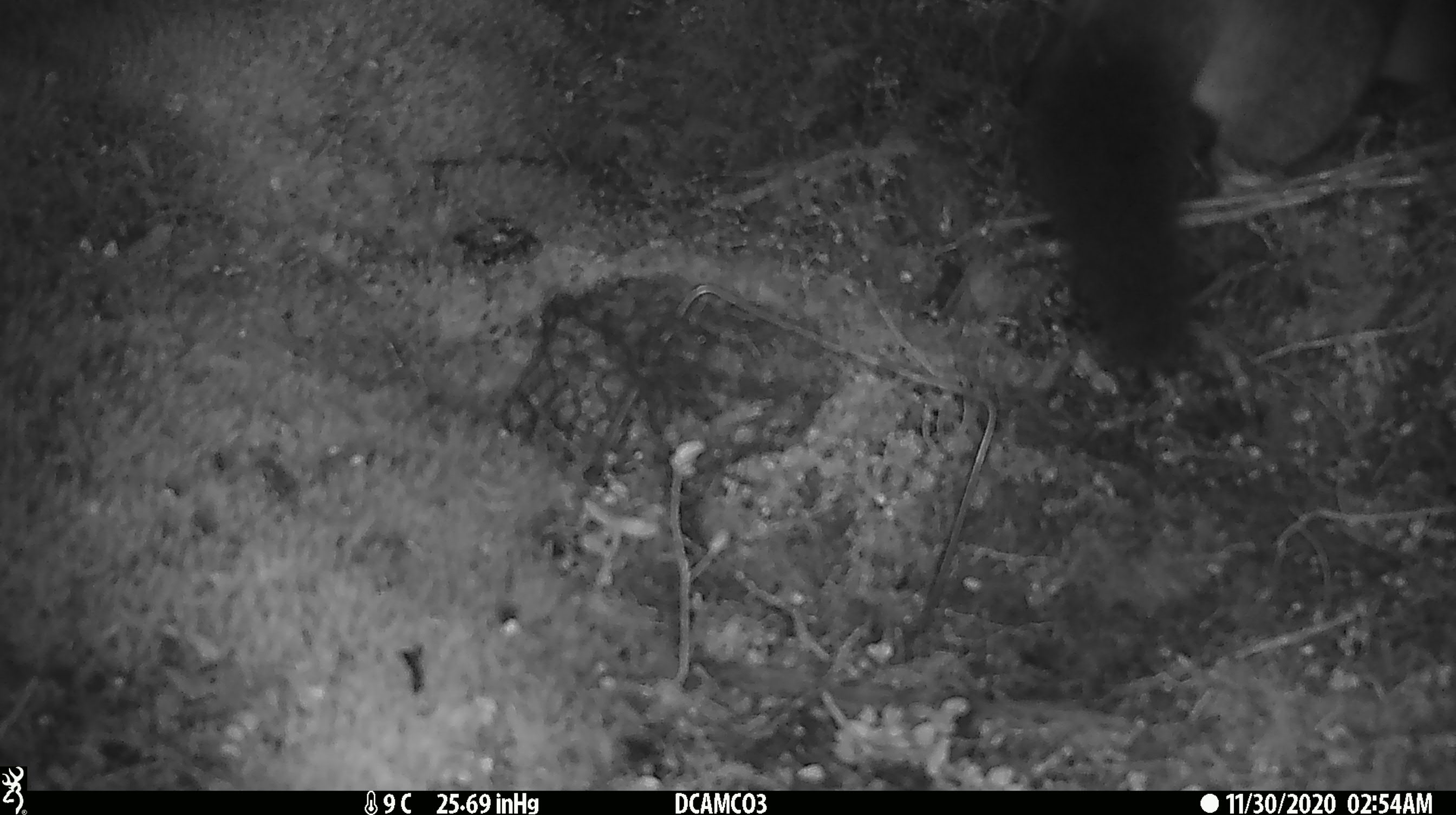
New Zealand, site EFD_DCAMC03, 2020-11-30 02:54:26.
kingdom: Animalia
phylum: Chordata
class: Mammalia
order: Diprotodontia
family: Phalangeridae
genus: Trichosurus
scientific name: Trichosurus vulpecula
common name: common brushtail possum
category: possum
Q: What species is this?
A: Possum (common brushtail possum) (Trichosurus vulpecula).